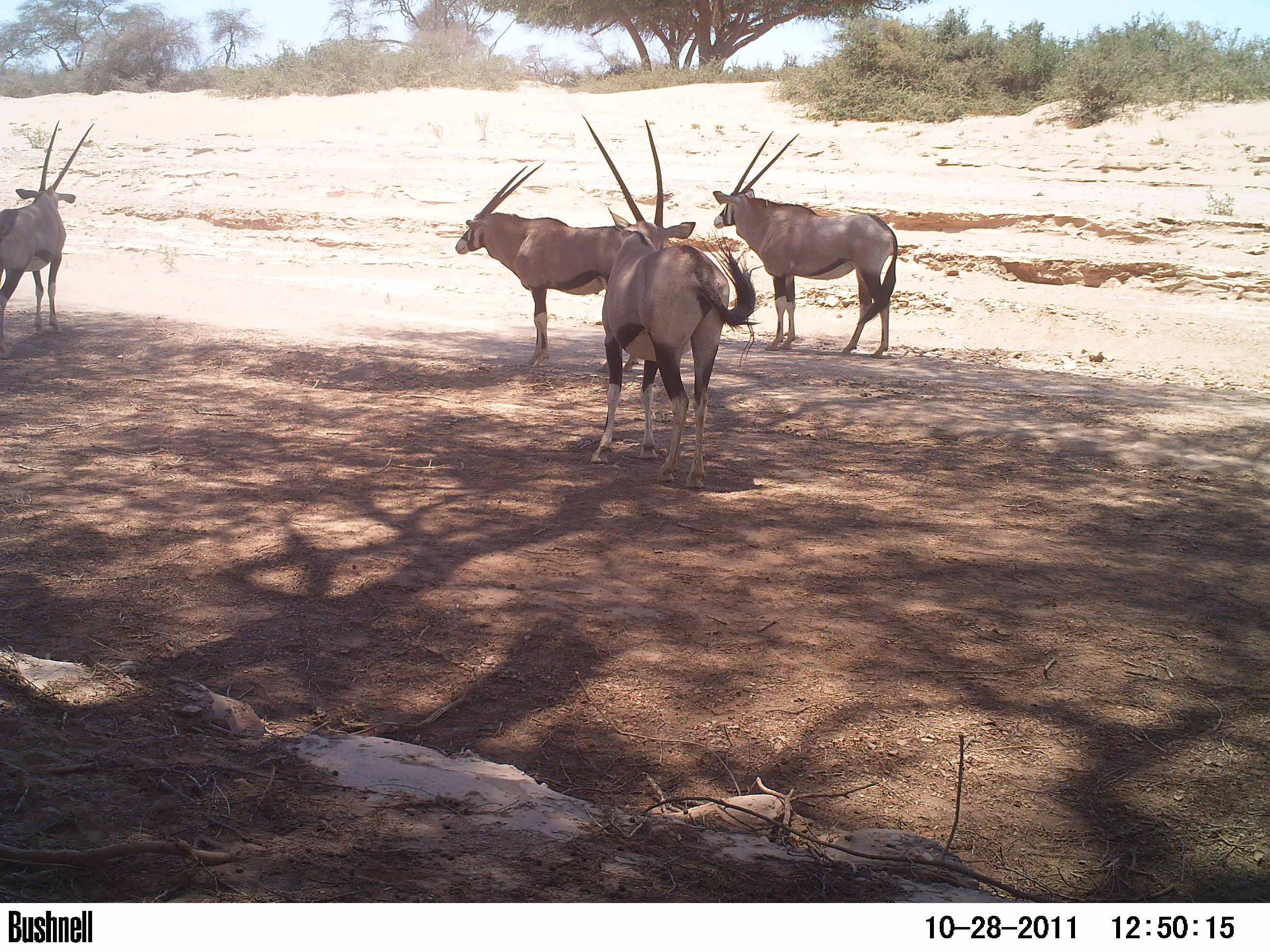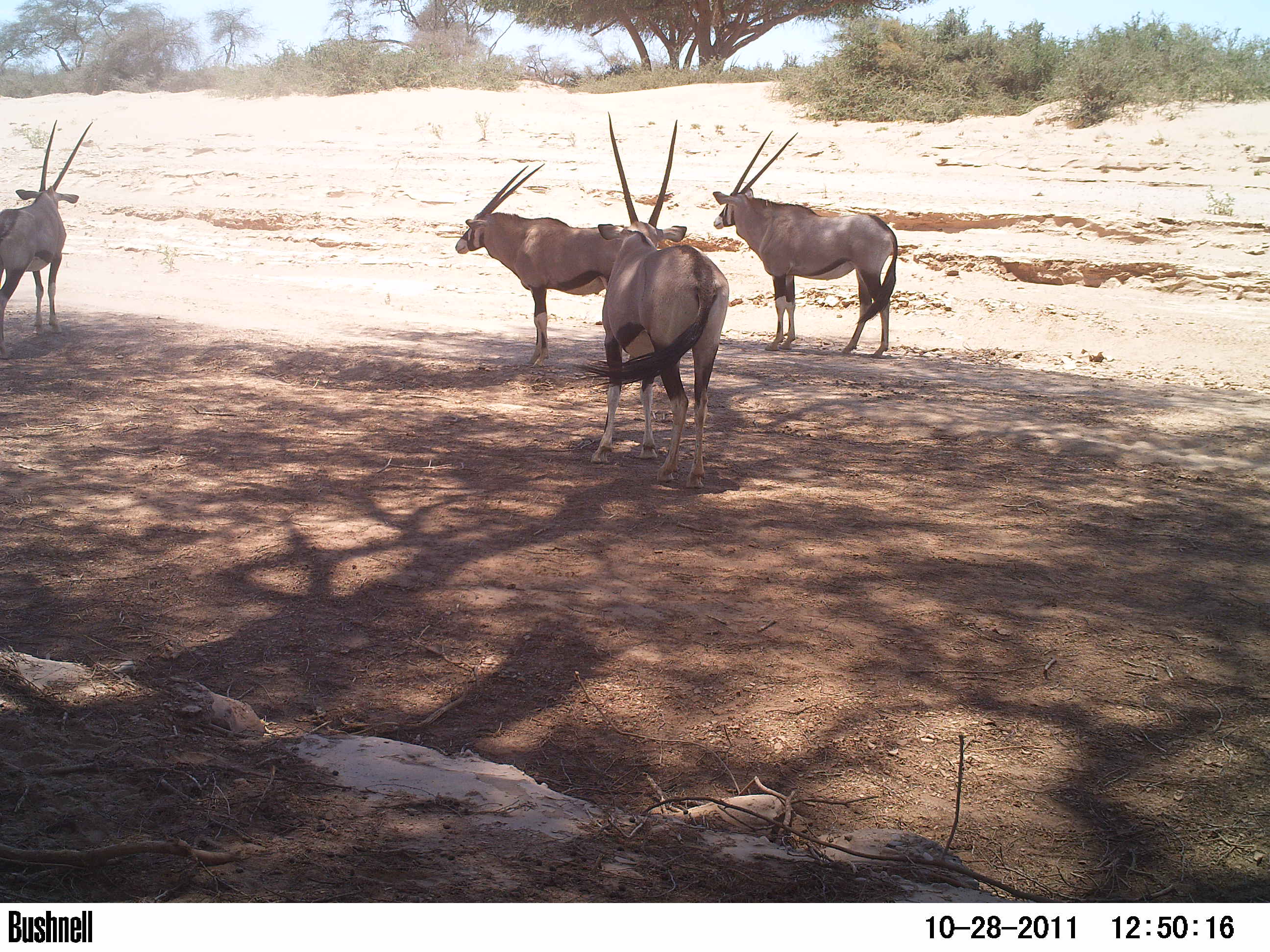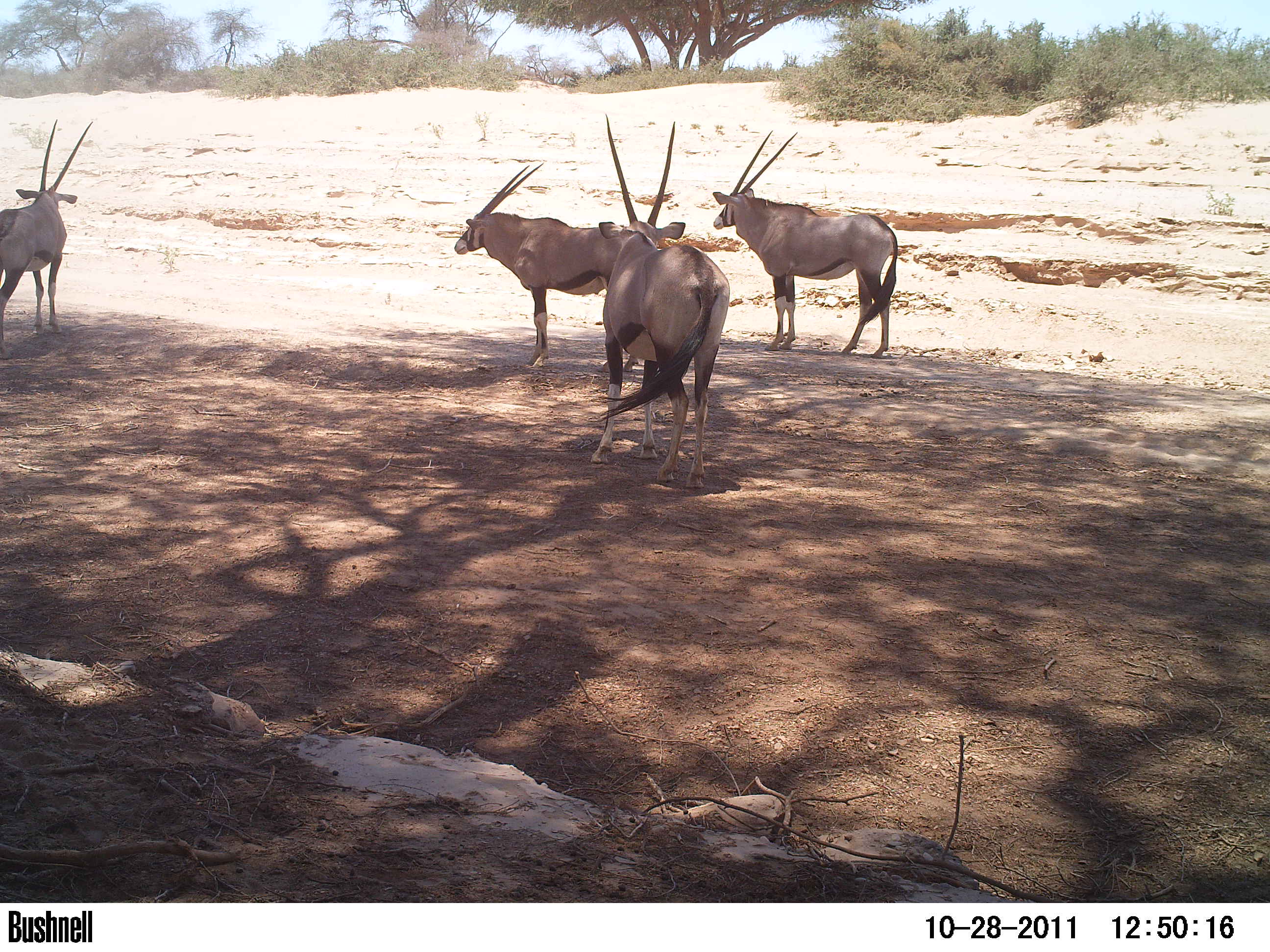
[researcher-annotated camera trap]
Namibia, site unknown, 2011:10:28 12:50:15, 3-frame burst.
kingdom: Animalia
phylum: Chordata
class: Mammalia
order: Artiodactyla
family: Bovidae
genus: Oryx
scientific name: Oryx gazella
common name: gemsbok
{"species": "Oryx gazella (gemsbok)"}